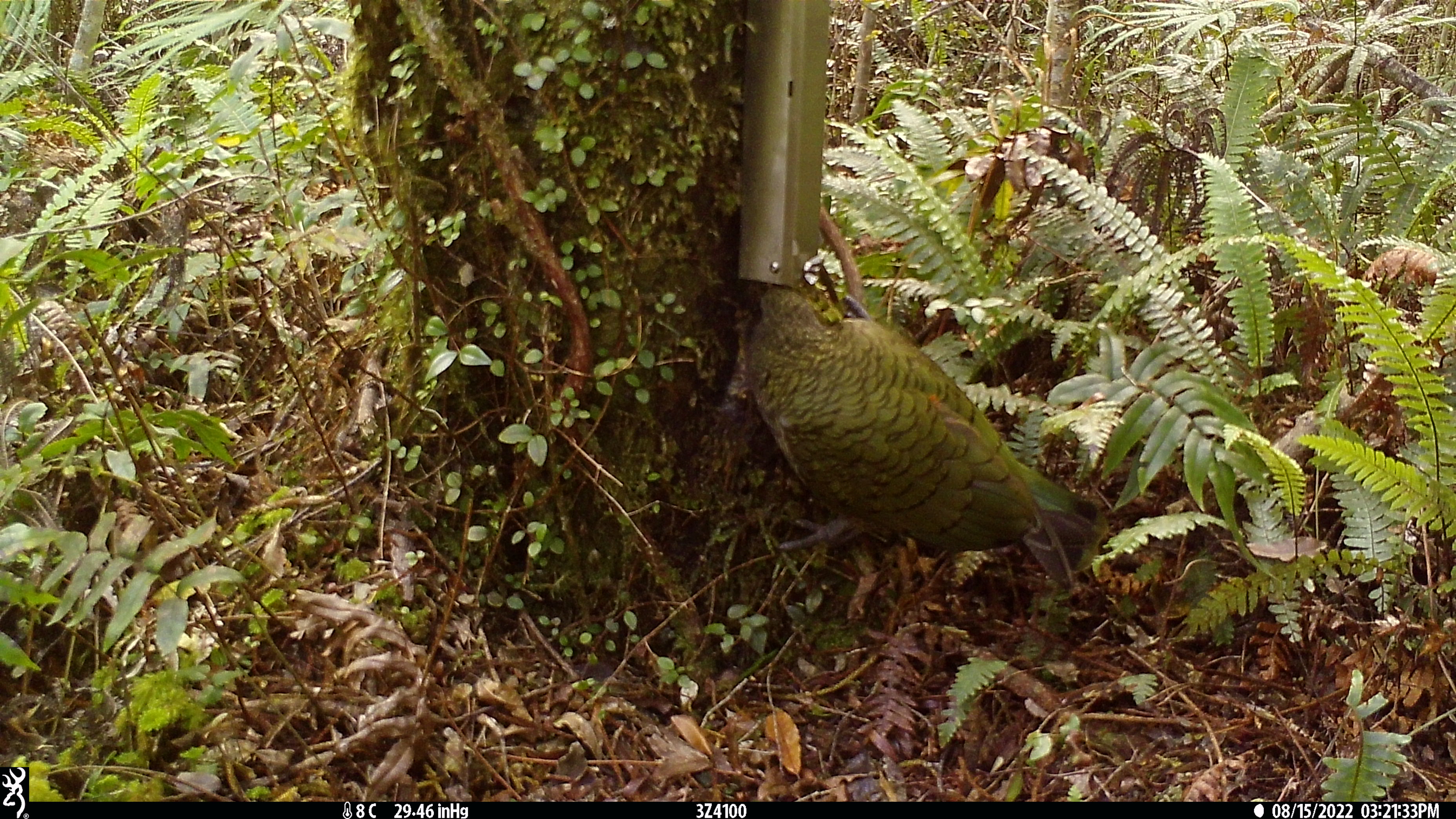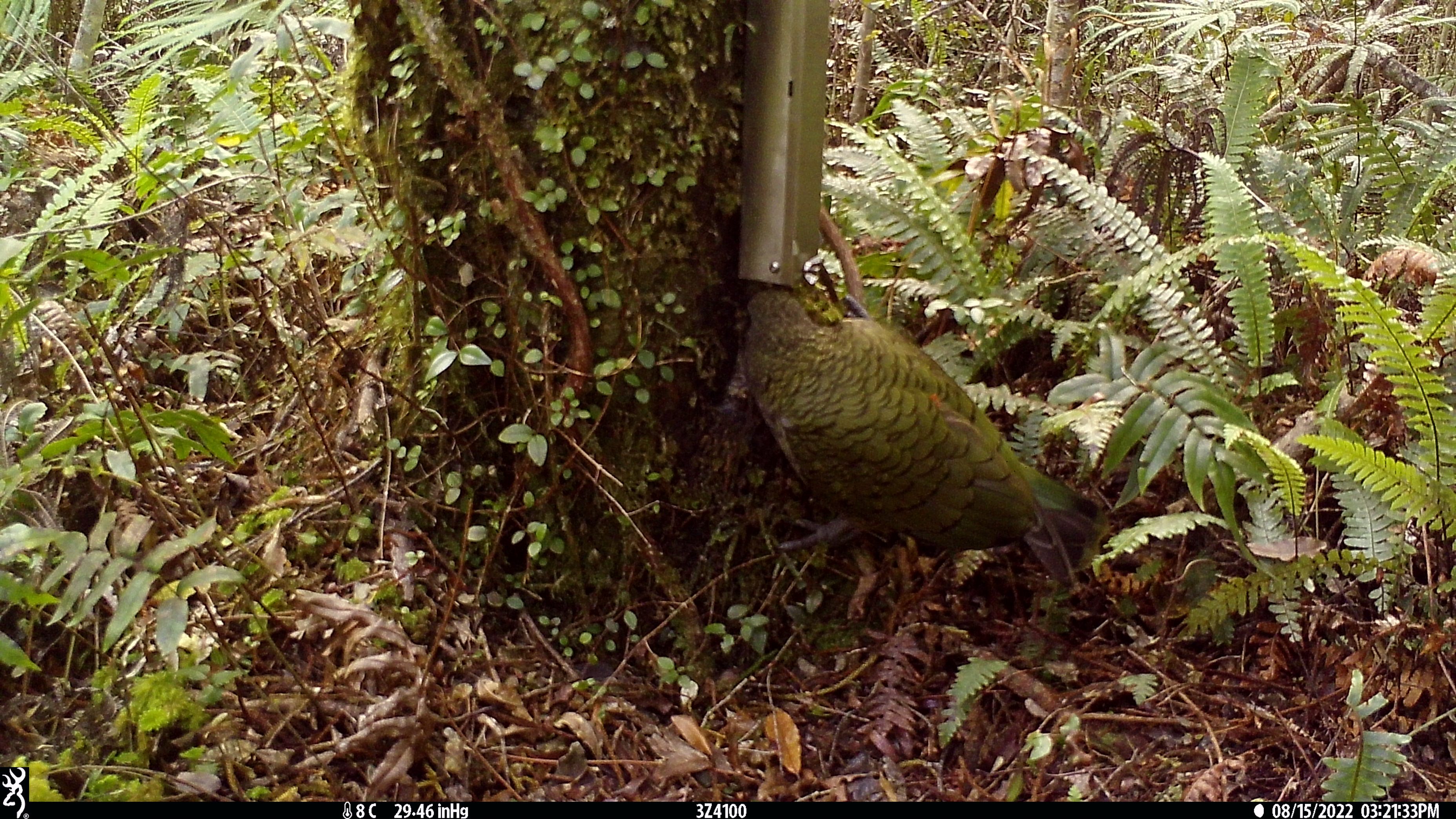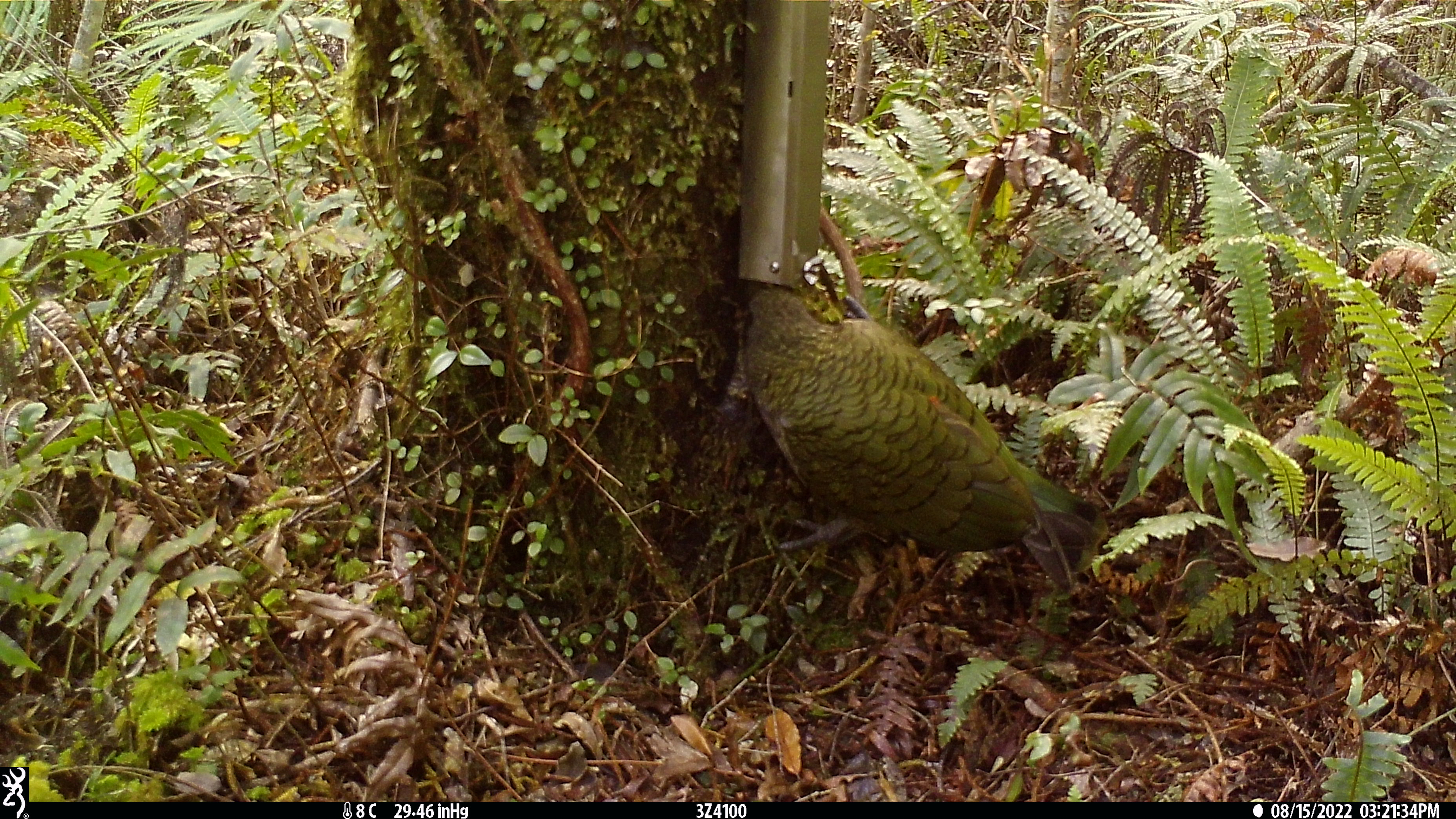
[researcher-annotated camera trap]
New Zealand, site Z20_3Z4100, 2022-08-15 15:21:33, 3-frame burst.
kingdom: Animalia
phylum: Chordata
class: Aves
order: Psittaciformes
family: Strigopidae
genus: Nestor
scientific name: Nestor notabilis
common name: kea